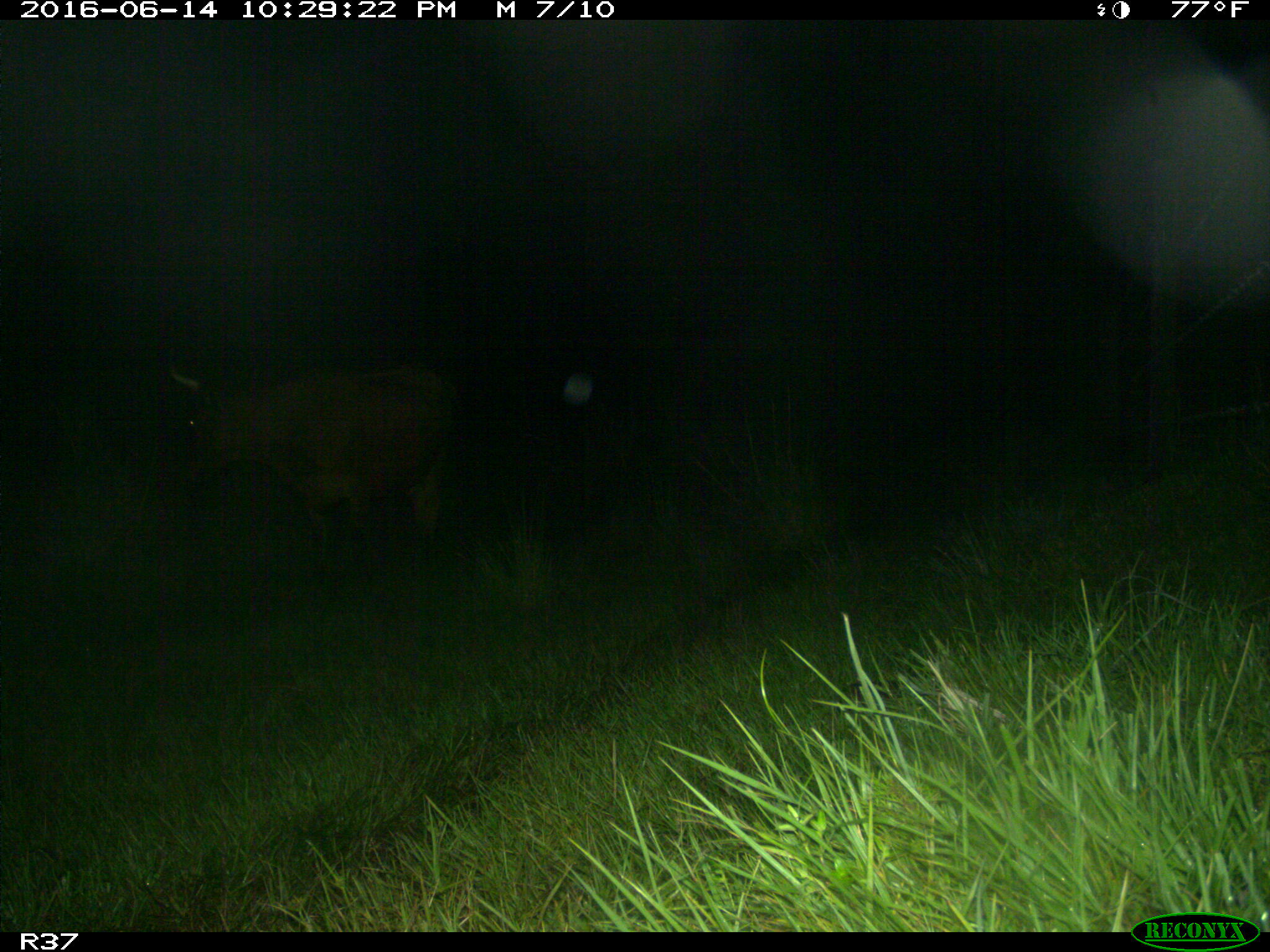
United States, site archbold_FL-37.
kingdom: Animalia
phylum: Chordata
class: Mammalia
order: Artiodactyla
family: Bovidae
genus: Bos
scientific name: Bos taurus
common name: domestic cow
Bos taurus (domestic cow).